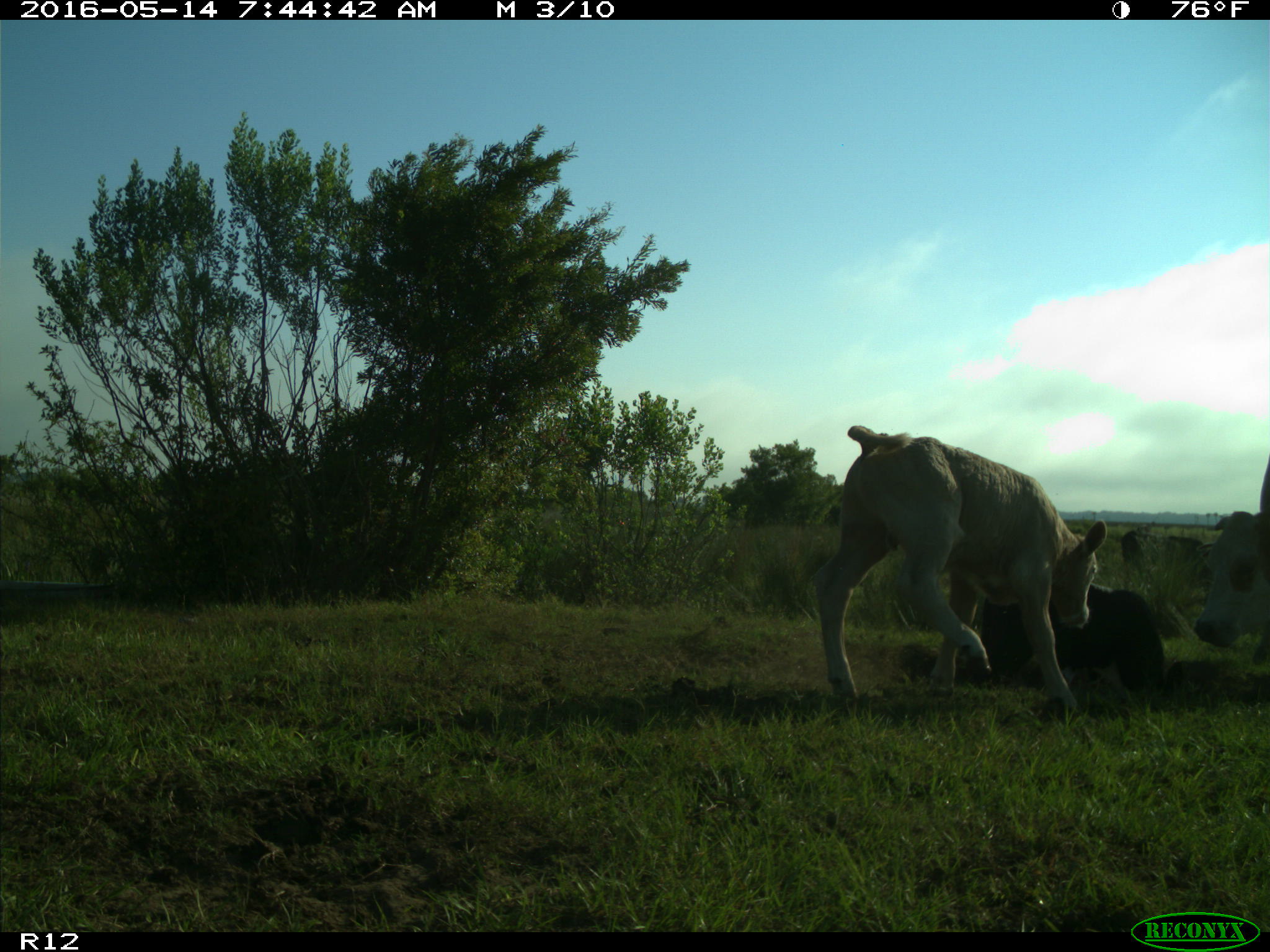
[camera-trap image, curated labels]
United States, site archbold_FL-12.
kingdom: Animalia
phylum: Chordata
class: Mammalia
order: Artiodactyla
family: Bovidae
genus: Bos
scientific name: Bos taurus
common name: domestic cow